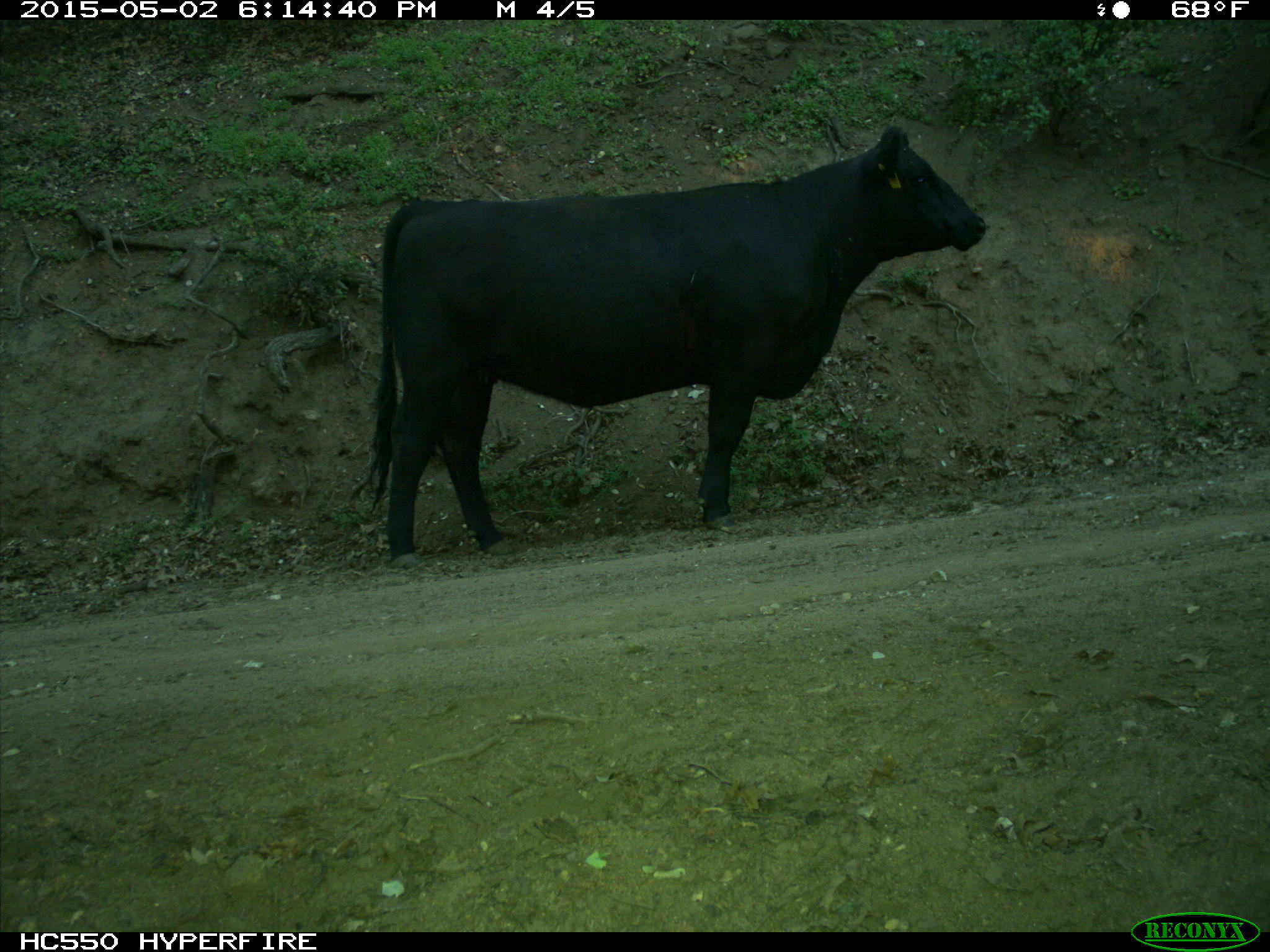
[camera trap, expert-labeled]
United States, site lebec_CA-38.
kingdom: Animalia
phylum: Chordata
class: Mammalia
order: Artiodactyla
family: Bovidae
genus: Bos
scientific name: Bos taurus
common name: domestic cow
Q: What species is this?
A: Bos taurus (domestic cow).